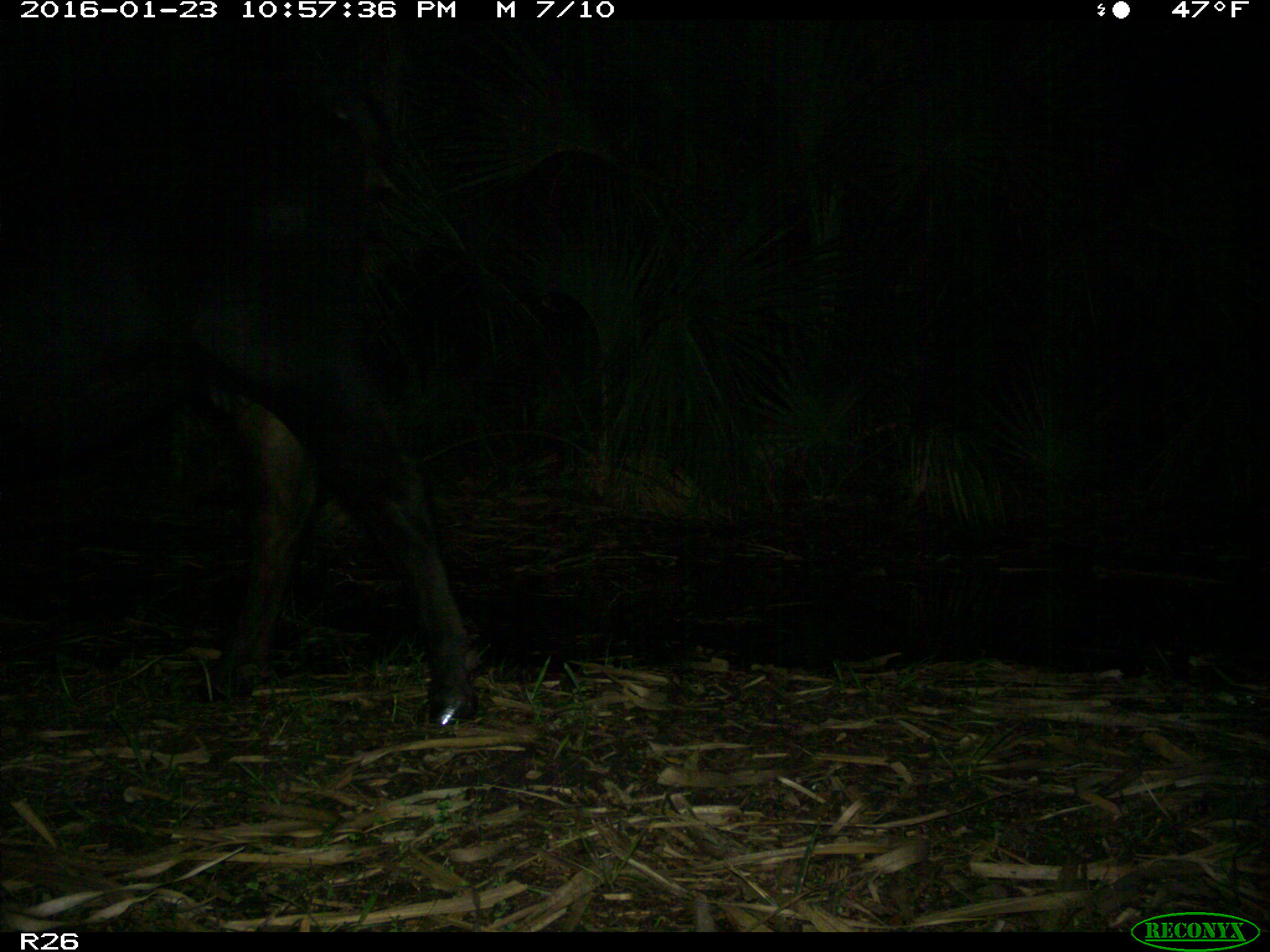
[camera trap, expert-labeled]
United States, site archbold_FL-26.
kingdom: Animalia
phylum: Chordata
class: Mammalia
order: Artiodactyla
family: Bovidae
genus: Bos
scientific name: Bos taurus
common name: domestic cow